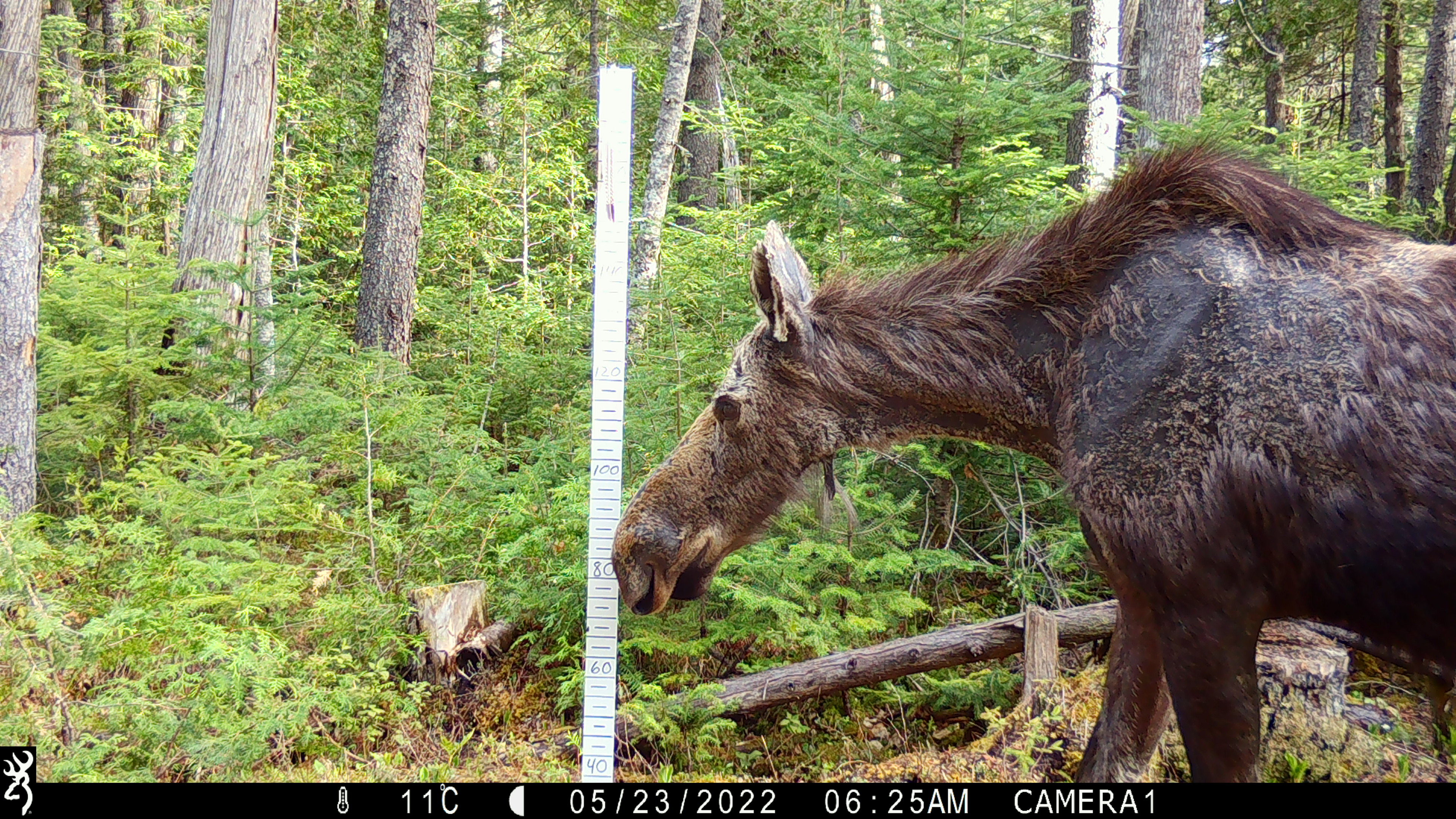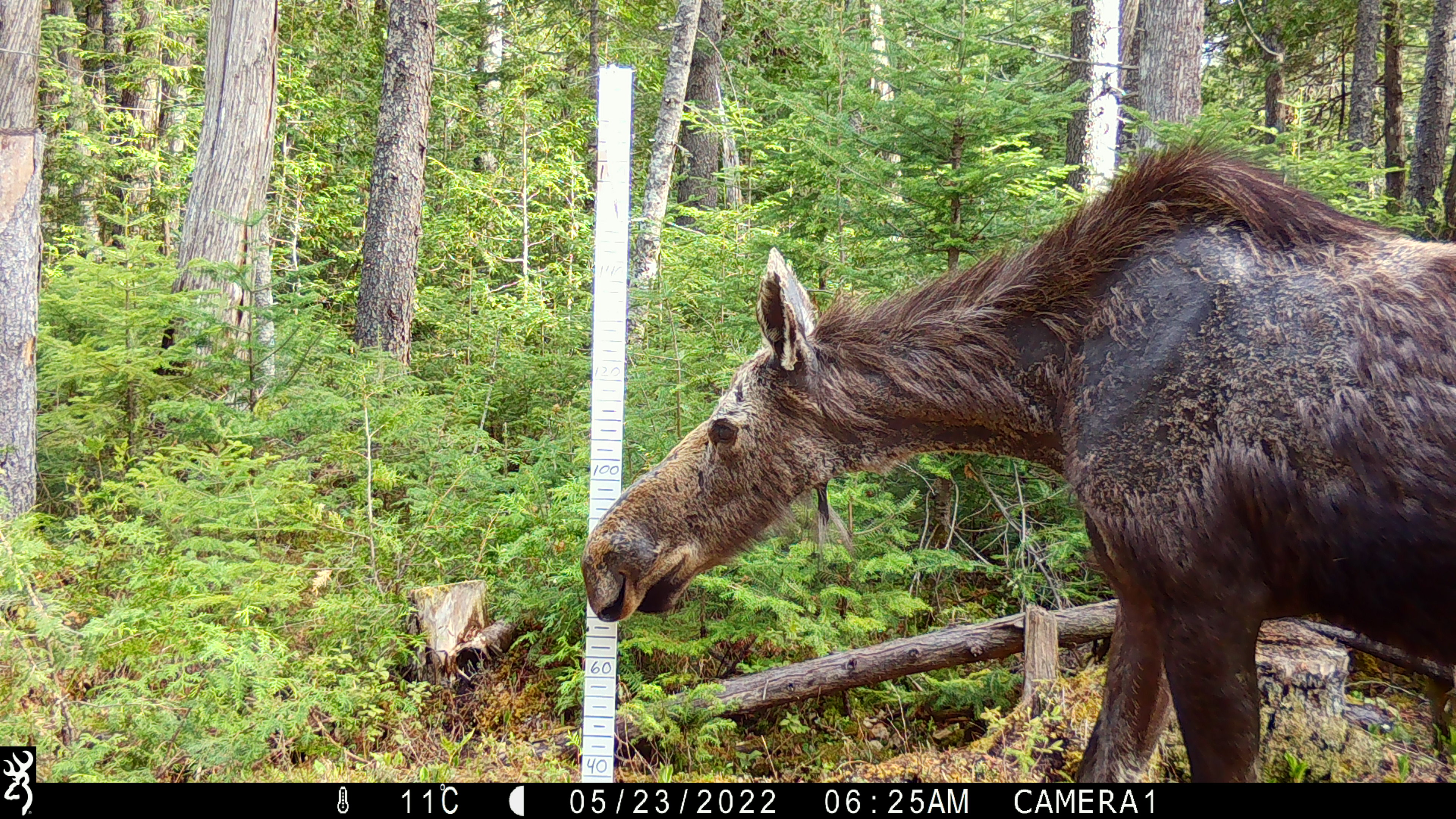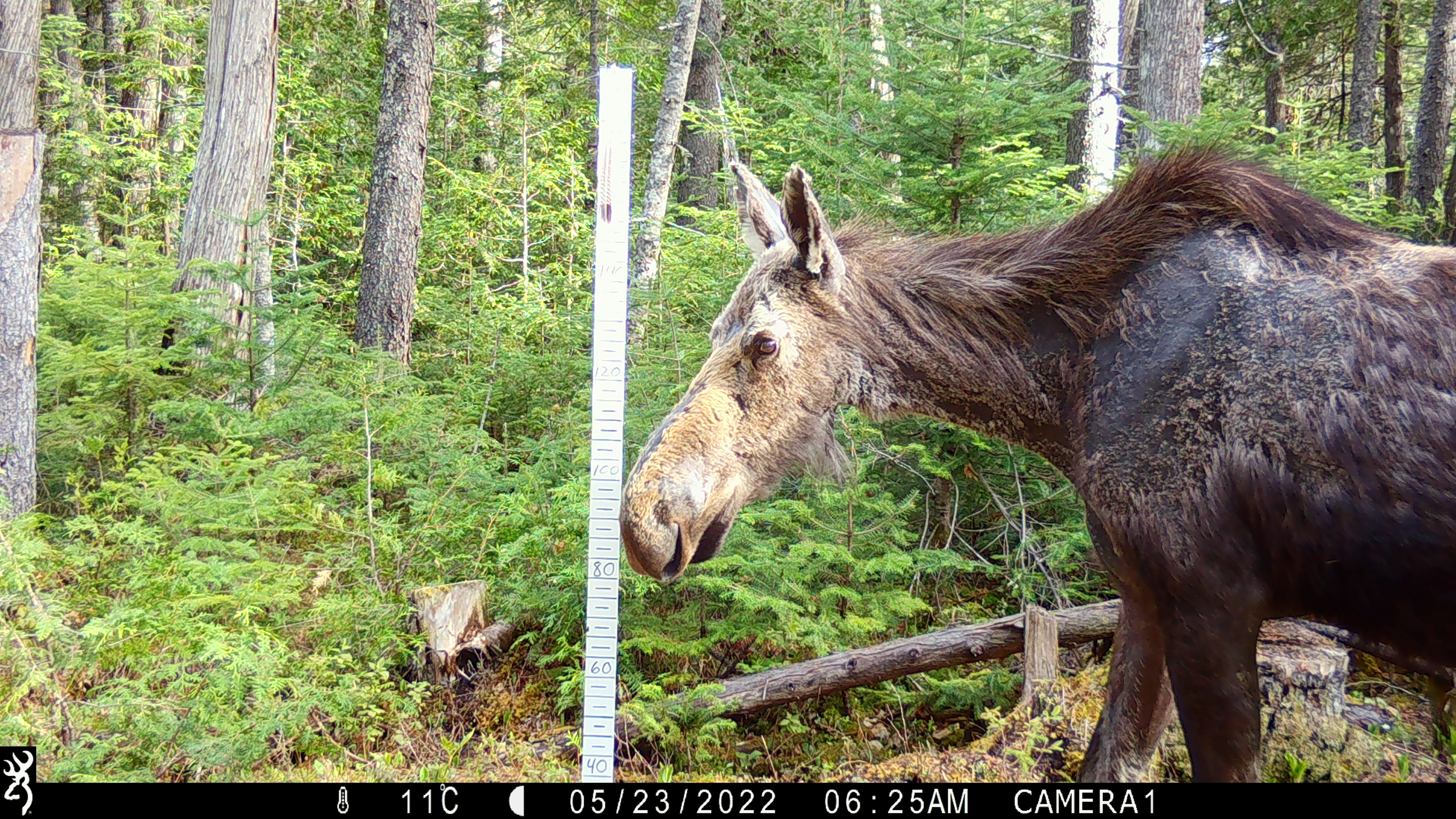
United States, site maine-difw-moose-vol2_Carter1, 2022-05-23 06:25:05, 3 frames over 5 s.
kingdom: Animalia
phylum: Chordata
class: Mammalia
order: Artiodactyla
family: Cervidae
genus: Alces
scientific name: Alces alces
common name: moose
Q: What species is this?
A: Moose (Alces alces).